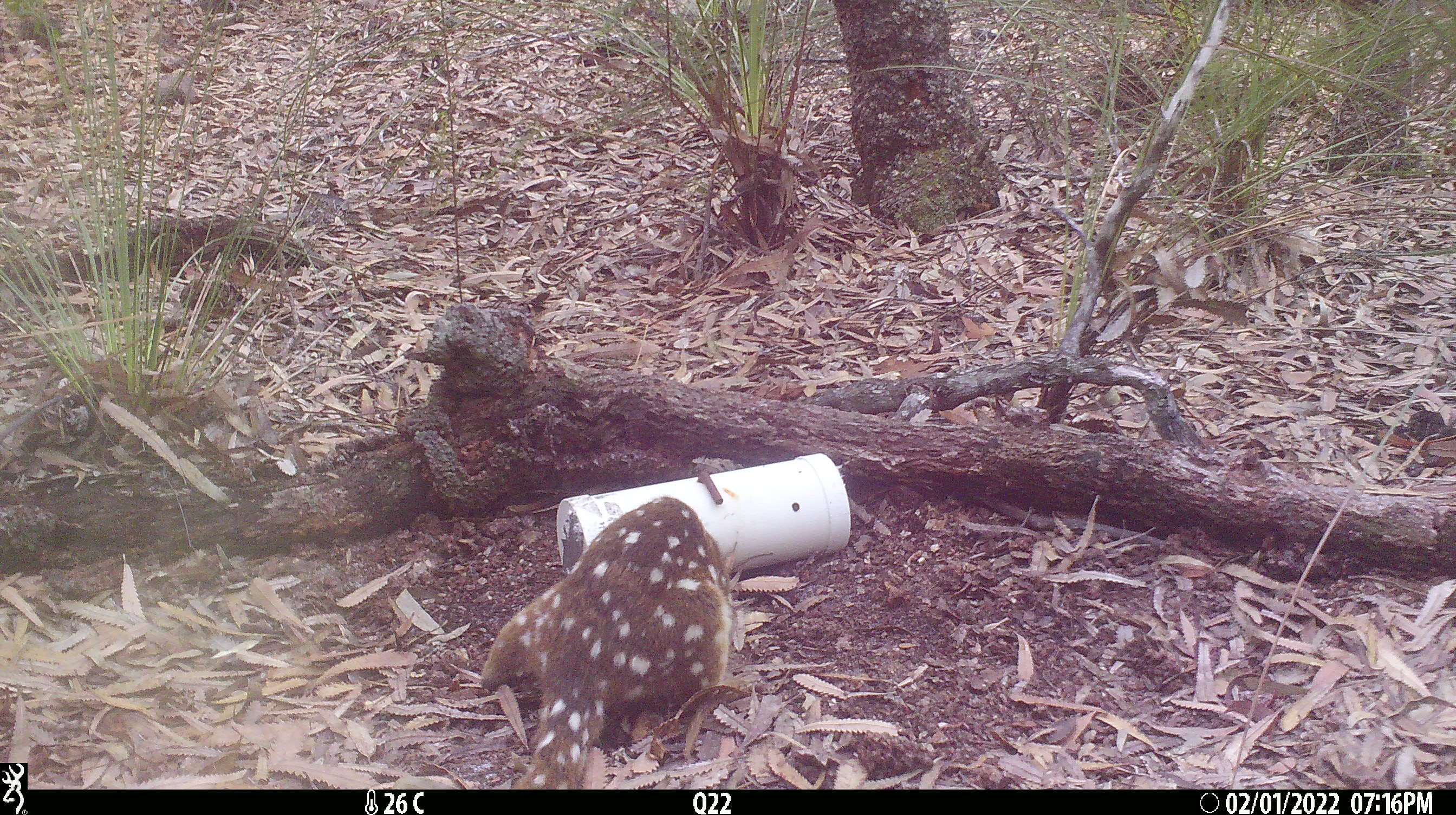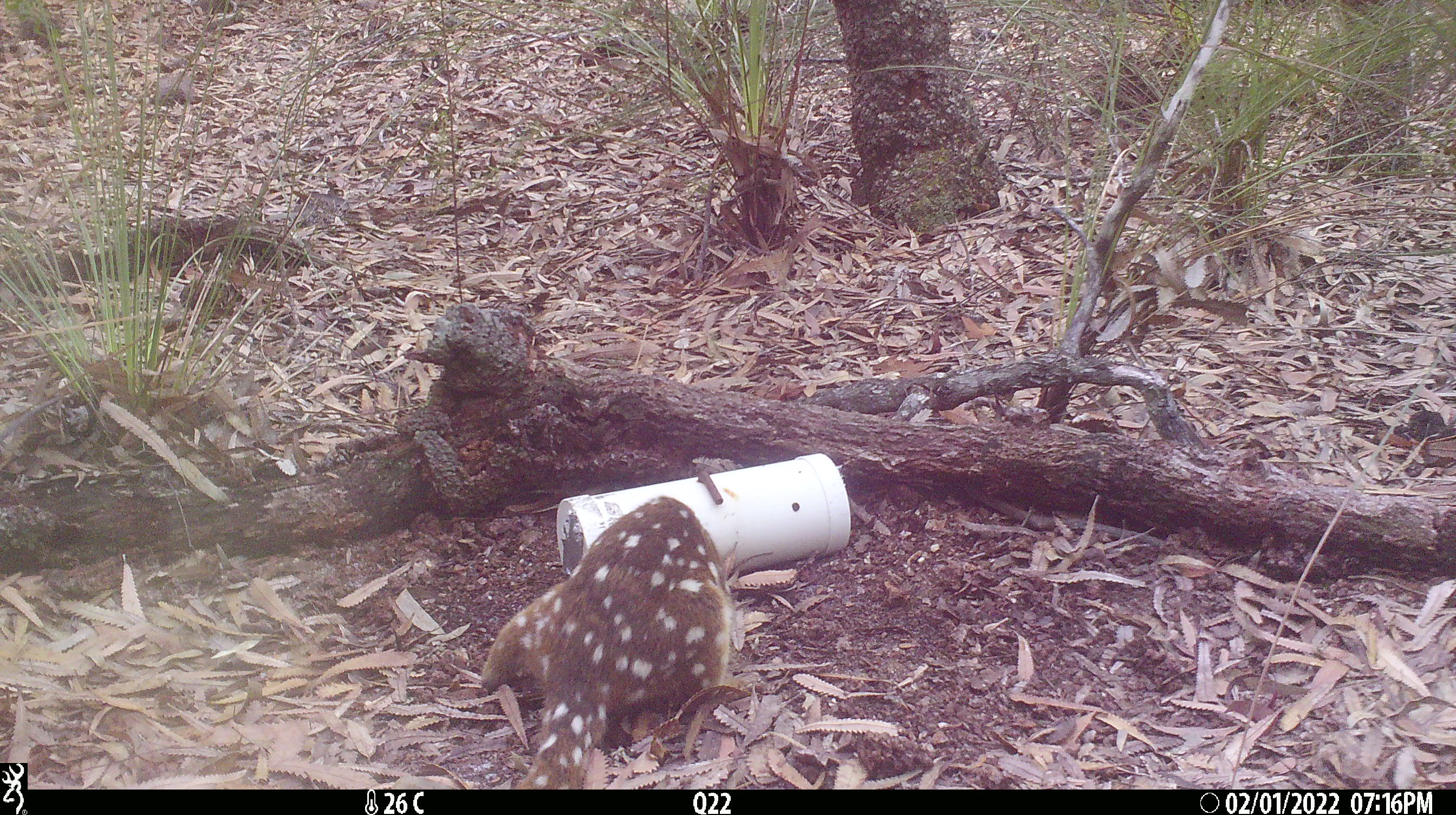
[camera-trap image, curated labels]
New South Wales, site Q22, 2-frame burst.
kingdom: Animalia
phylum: Chordata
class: Mammalia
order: Dasyuromorphia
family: Dasyuridae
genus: Dasyurus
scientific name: Dasyurus maculatus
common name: spotted-tailed quoll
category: quoll